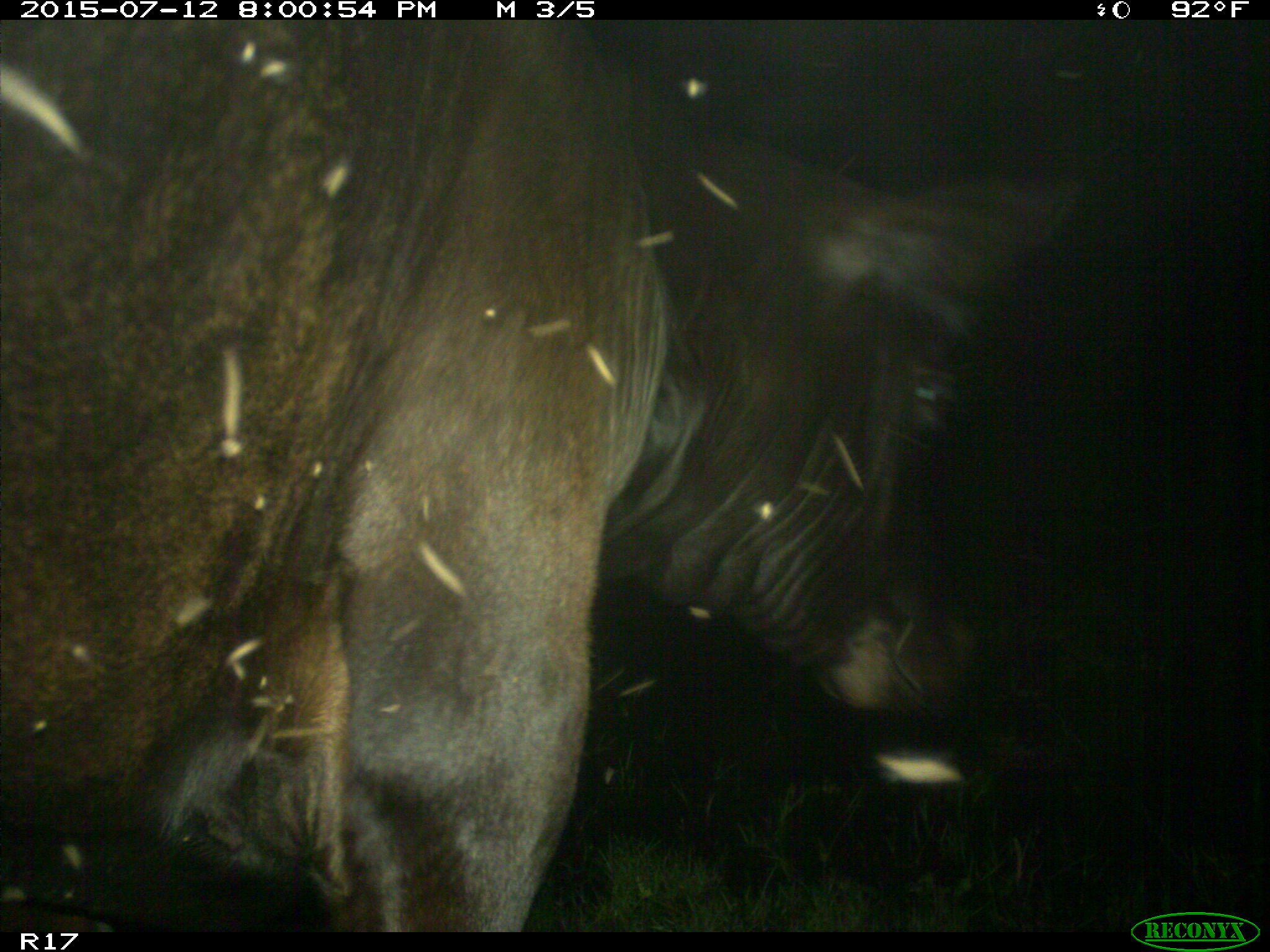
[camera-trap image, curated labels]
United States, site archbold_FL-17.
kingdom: Animalia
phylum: Chordata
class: Mammalia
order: Artiodactyla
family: Bovidae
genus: Bos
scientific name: Bos taurus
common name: domestic cow